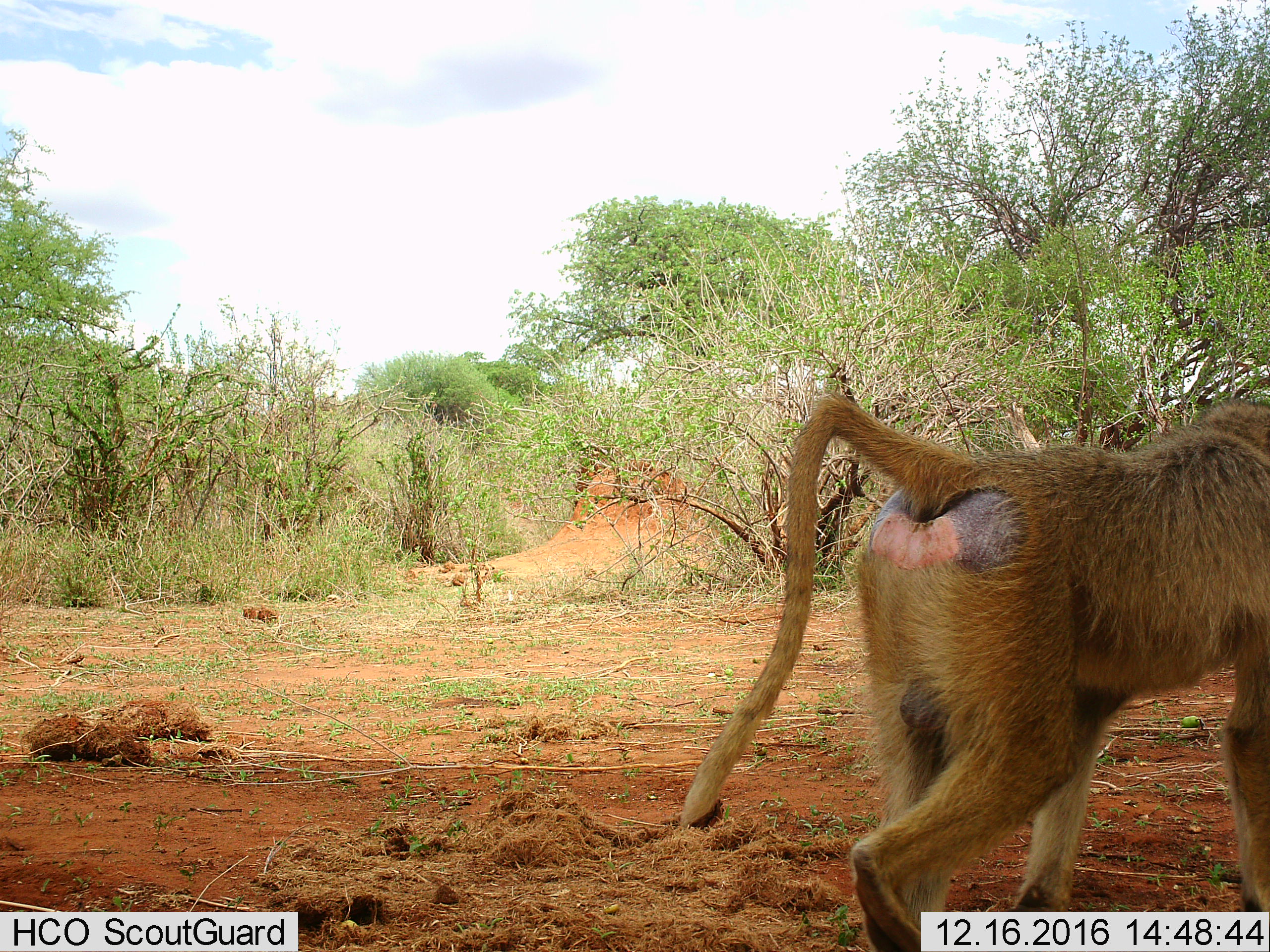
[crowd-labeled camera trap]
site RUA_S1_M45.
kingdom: Animalia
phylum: Chordata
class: Mammalia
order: Primates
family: Cercopithecidae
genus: Papio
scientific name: Papio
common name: baboon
Baboon (Papio), count 1. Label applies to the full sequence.